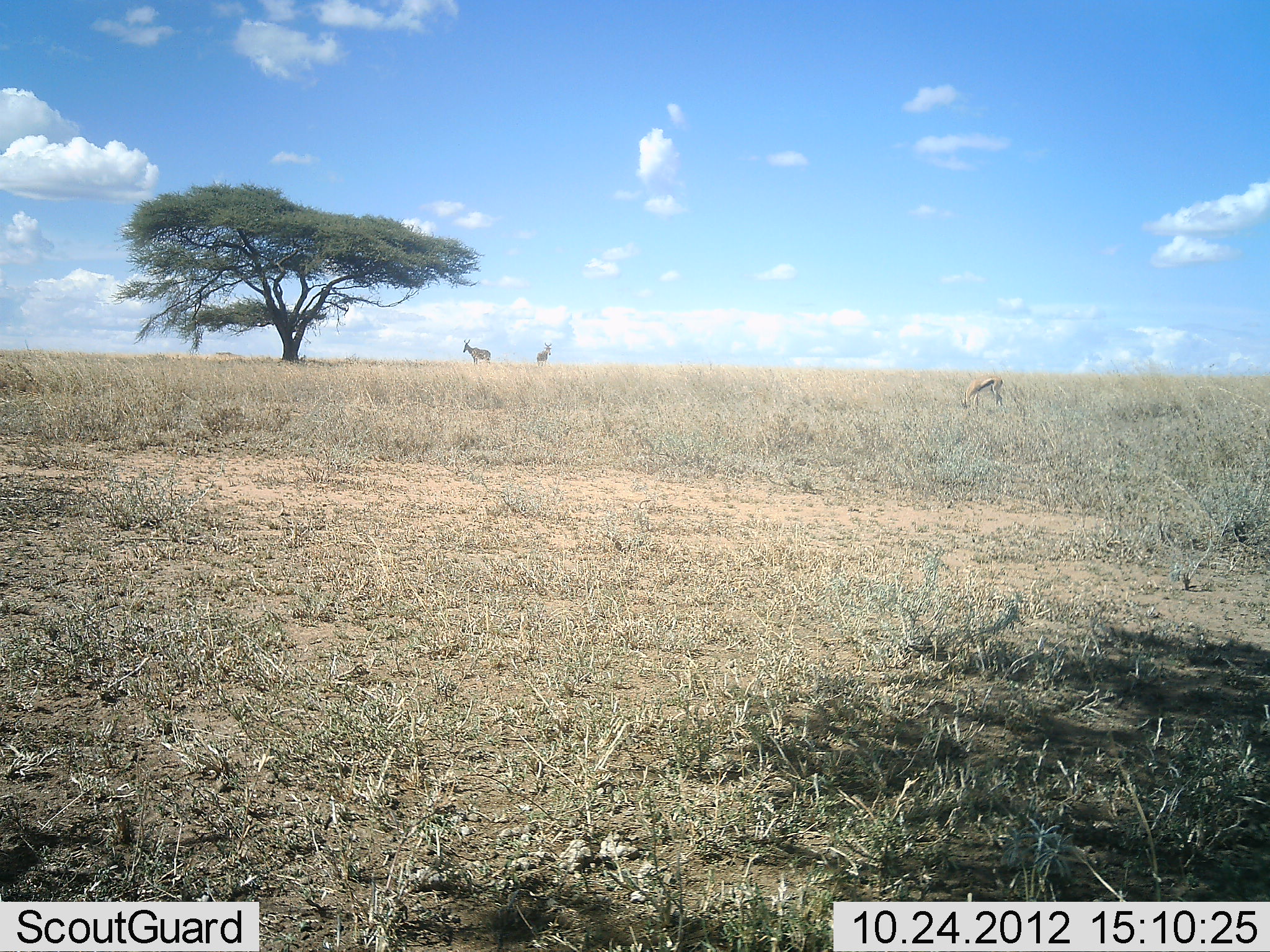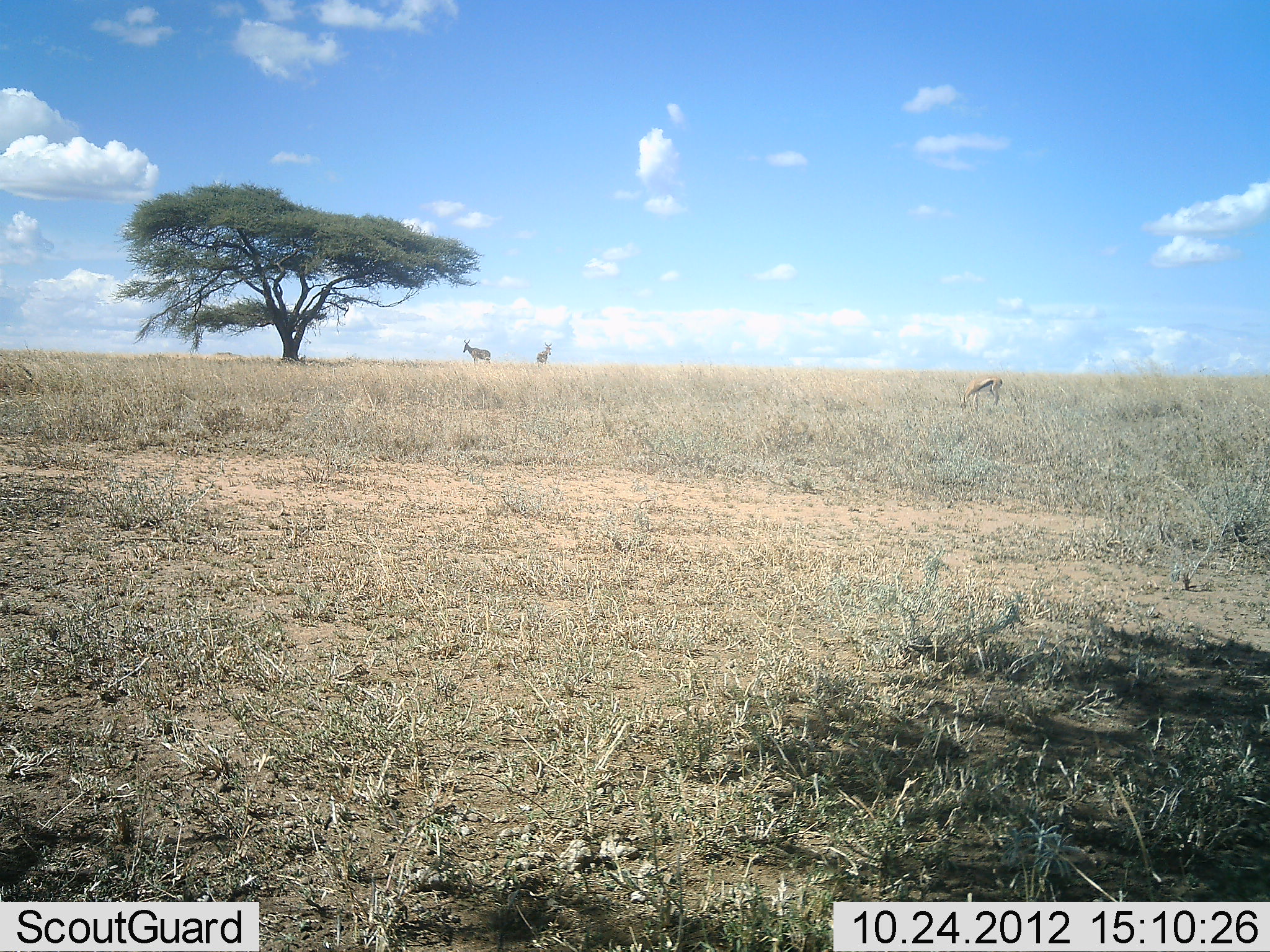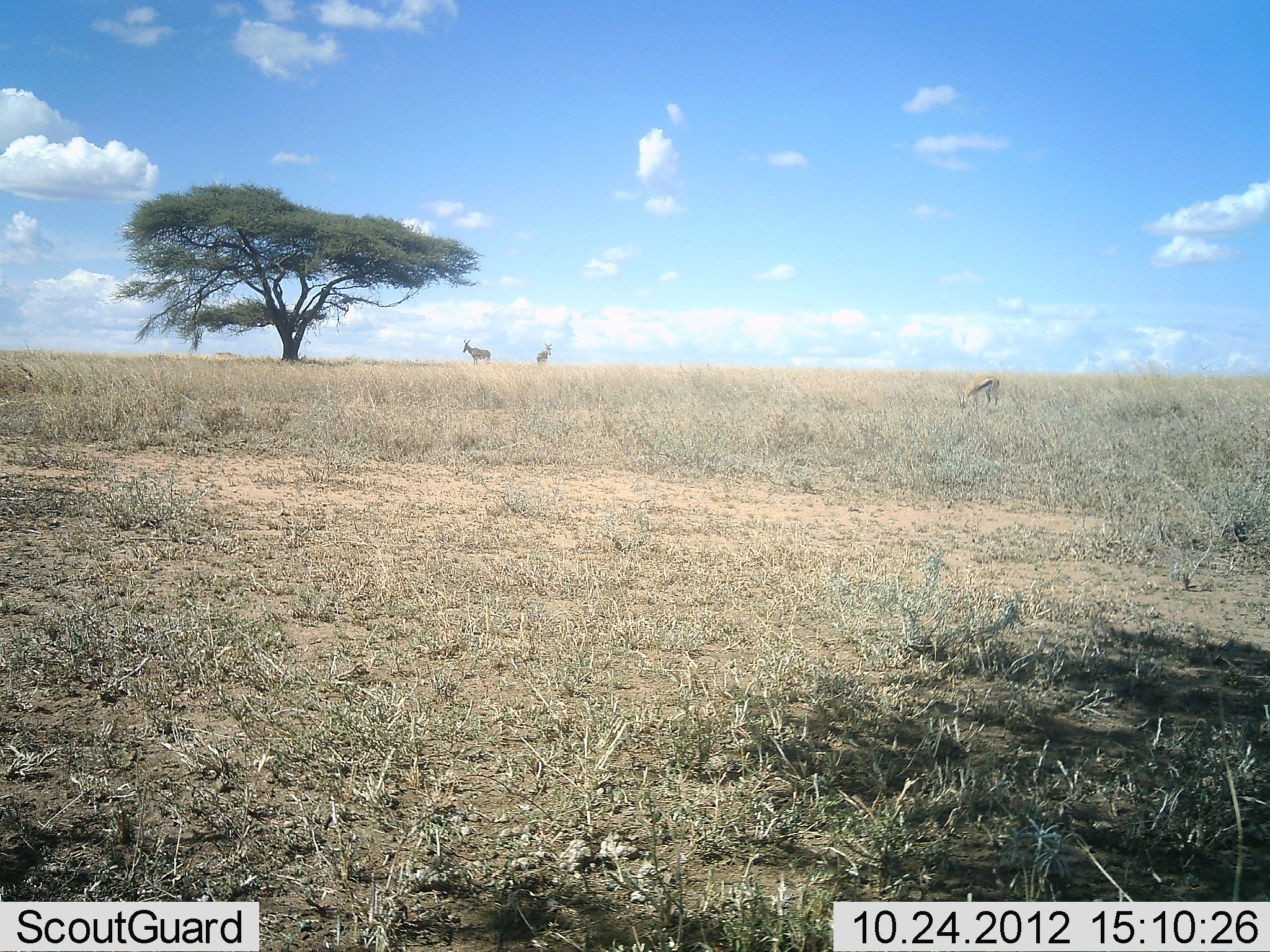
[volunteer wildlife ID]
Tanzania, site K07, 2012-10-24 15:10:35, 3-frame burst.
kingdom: Animalia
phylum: Chordata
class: Mammalia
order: Artiodactyla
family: Bovidae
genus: Eudorcas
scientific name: Eudorcas thomsonii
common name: thomson's gazelle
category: gazellethomsons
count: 3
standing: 62%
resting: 0%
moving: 8%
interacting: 0%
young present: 0%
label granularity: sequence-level